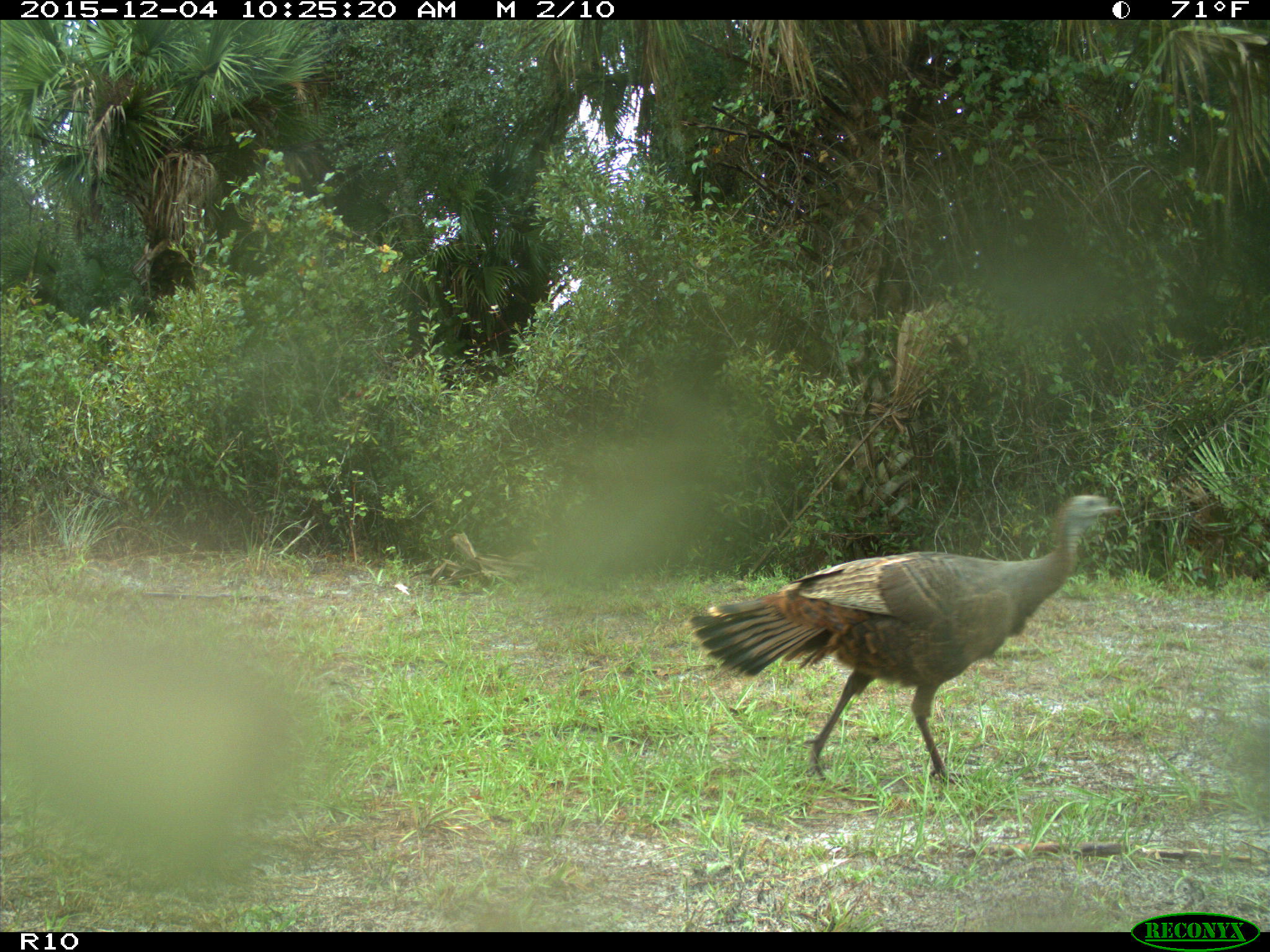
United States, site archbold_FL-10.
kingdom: Animalia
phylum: Chordata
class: Aves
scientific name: Aves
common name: birds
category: unidentified bird